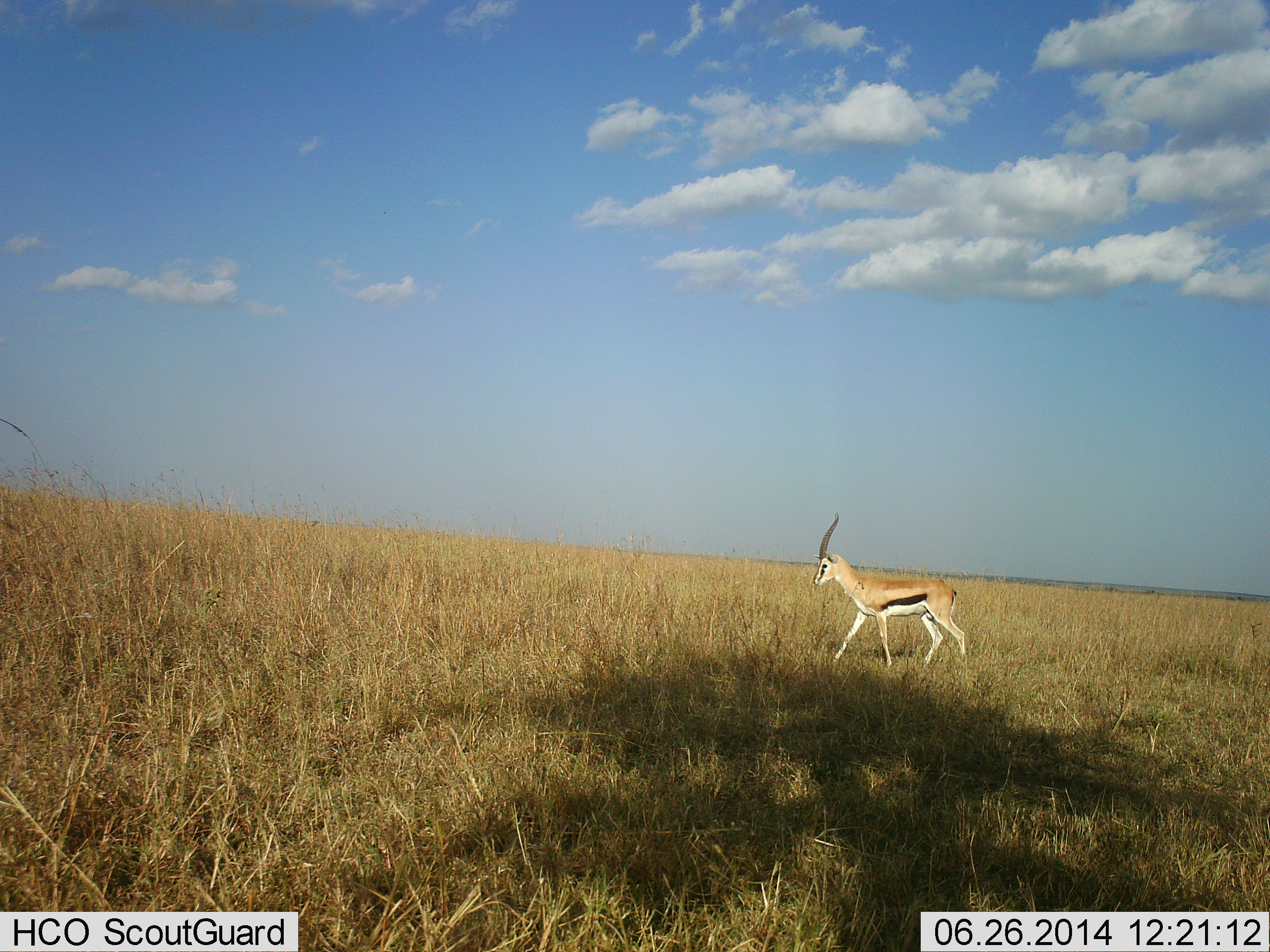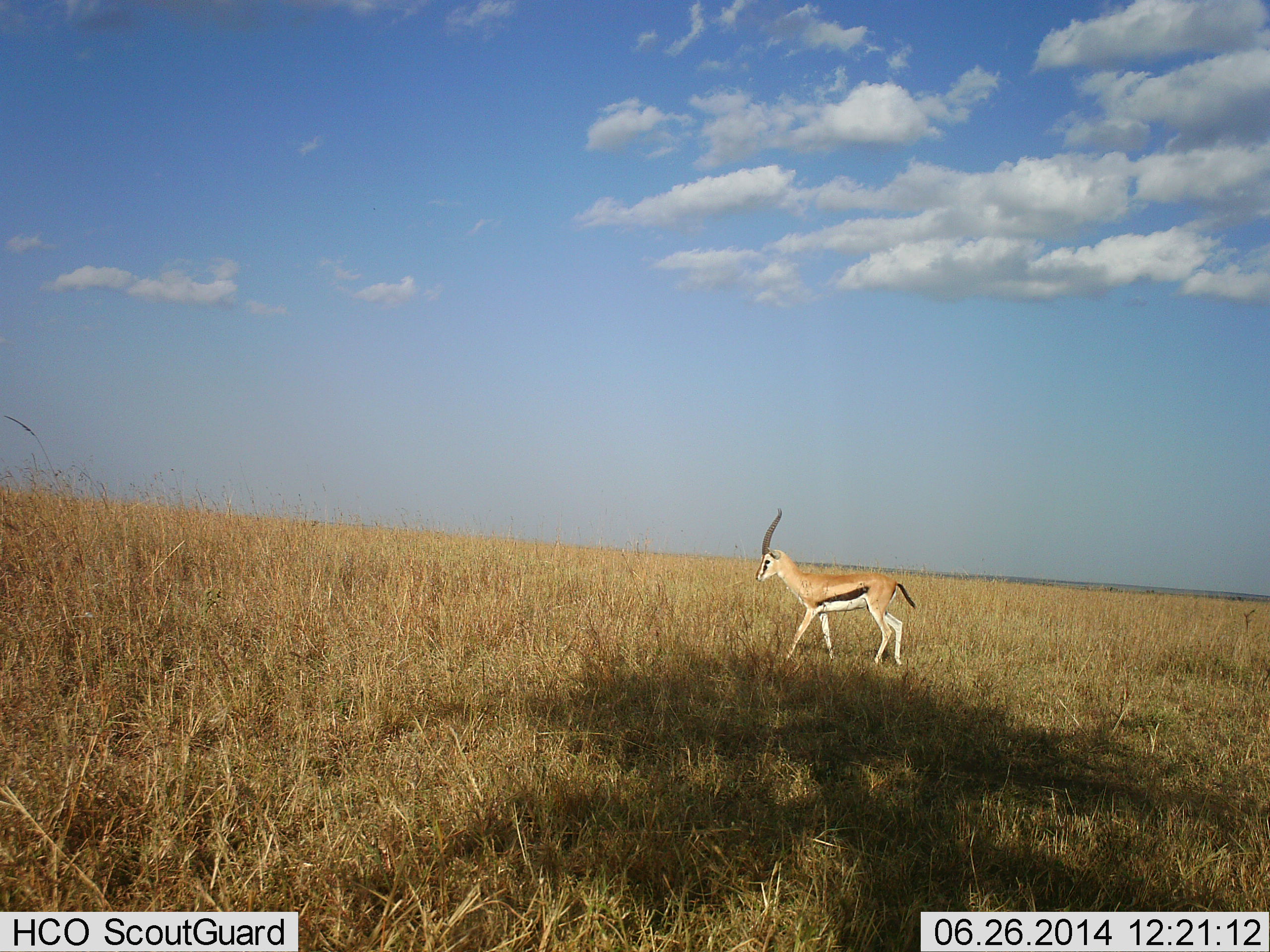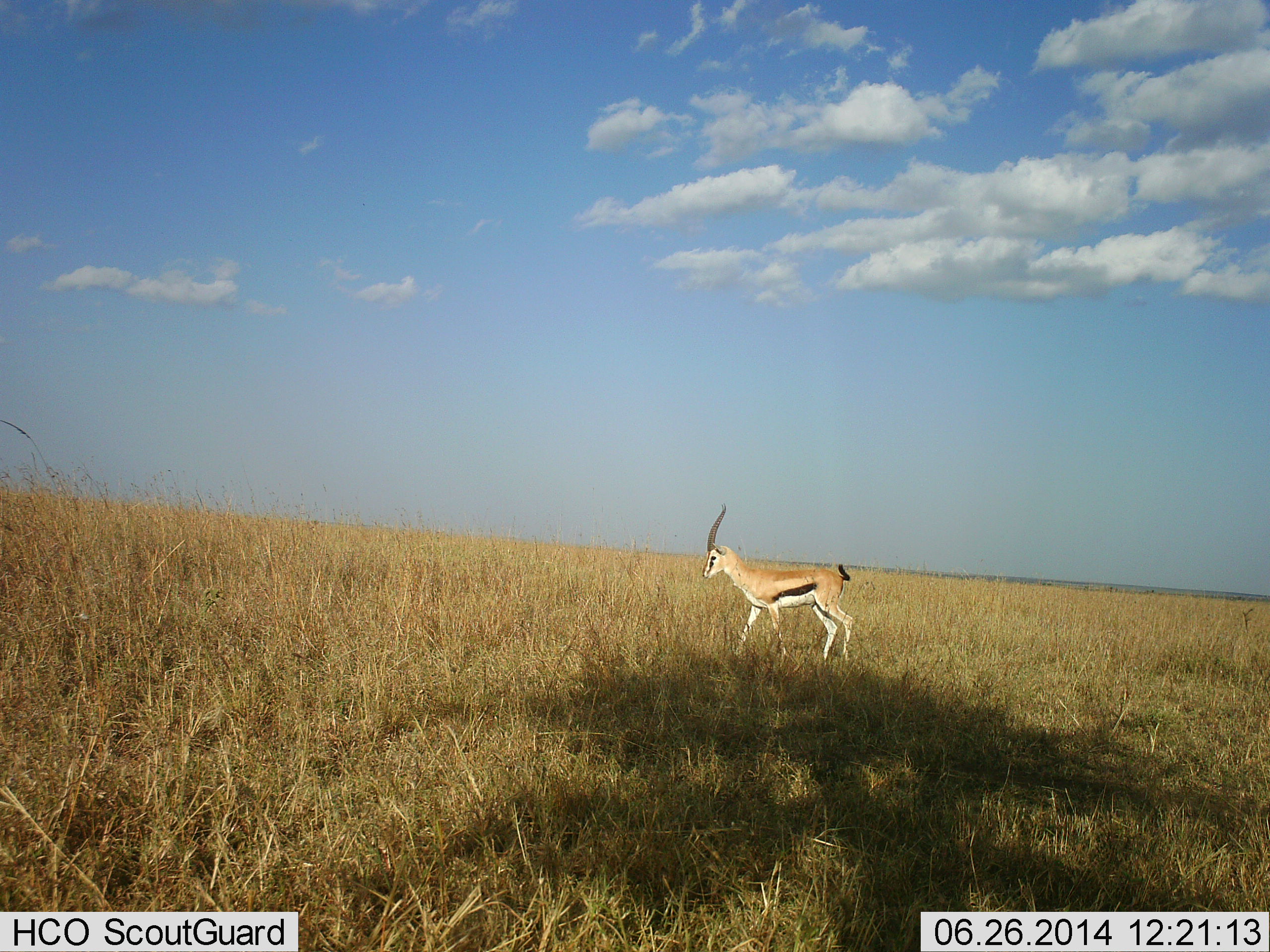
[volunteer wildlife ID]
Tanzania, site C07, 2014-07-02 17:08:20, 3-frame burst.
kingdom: Animalia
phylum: Chordata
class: Mammalia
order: Artiodactyla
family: Bovidae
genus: Eudorcas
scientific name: Eudorcas thomsonii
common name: thomson's gazelle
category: gazellethomsons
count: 1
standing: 10%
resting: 0%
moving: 90%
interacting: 0%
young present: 0%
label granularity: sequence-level